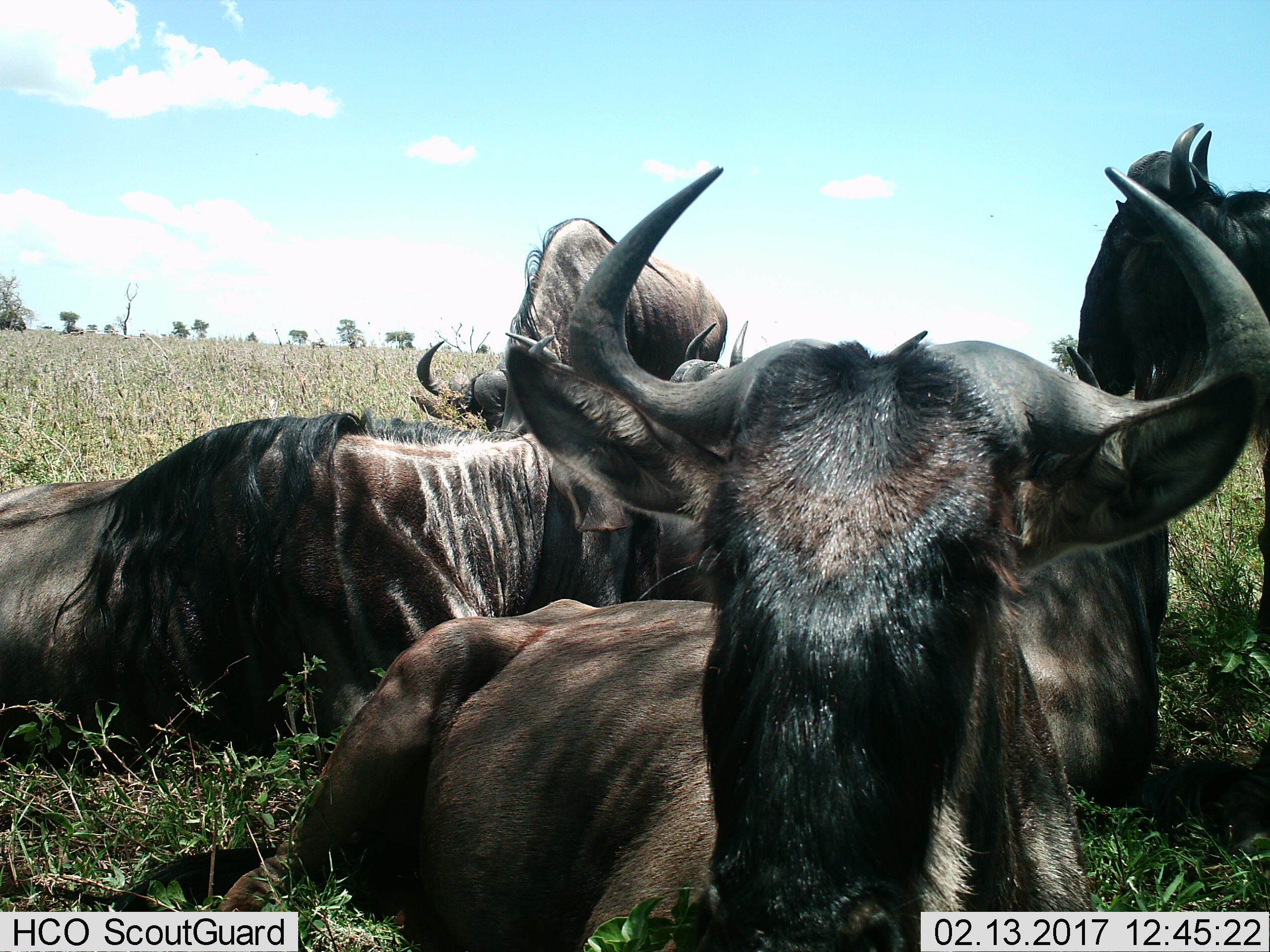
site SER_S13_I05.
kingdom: Animalia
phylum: Chordata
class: Mammalia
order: Artiodactyla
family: Bovidae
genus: Connochaetes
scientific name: Connochaetes taurinus taurinus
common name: blue wildebeest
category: wildebeestblue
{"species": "wildebeestblue (blue wildebeest) (Connochaetes taurinus taurinus)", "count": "6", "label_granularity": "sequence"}